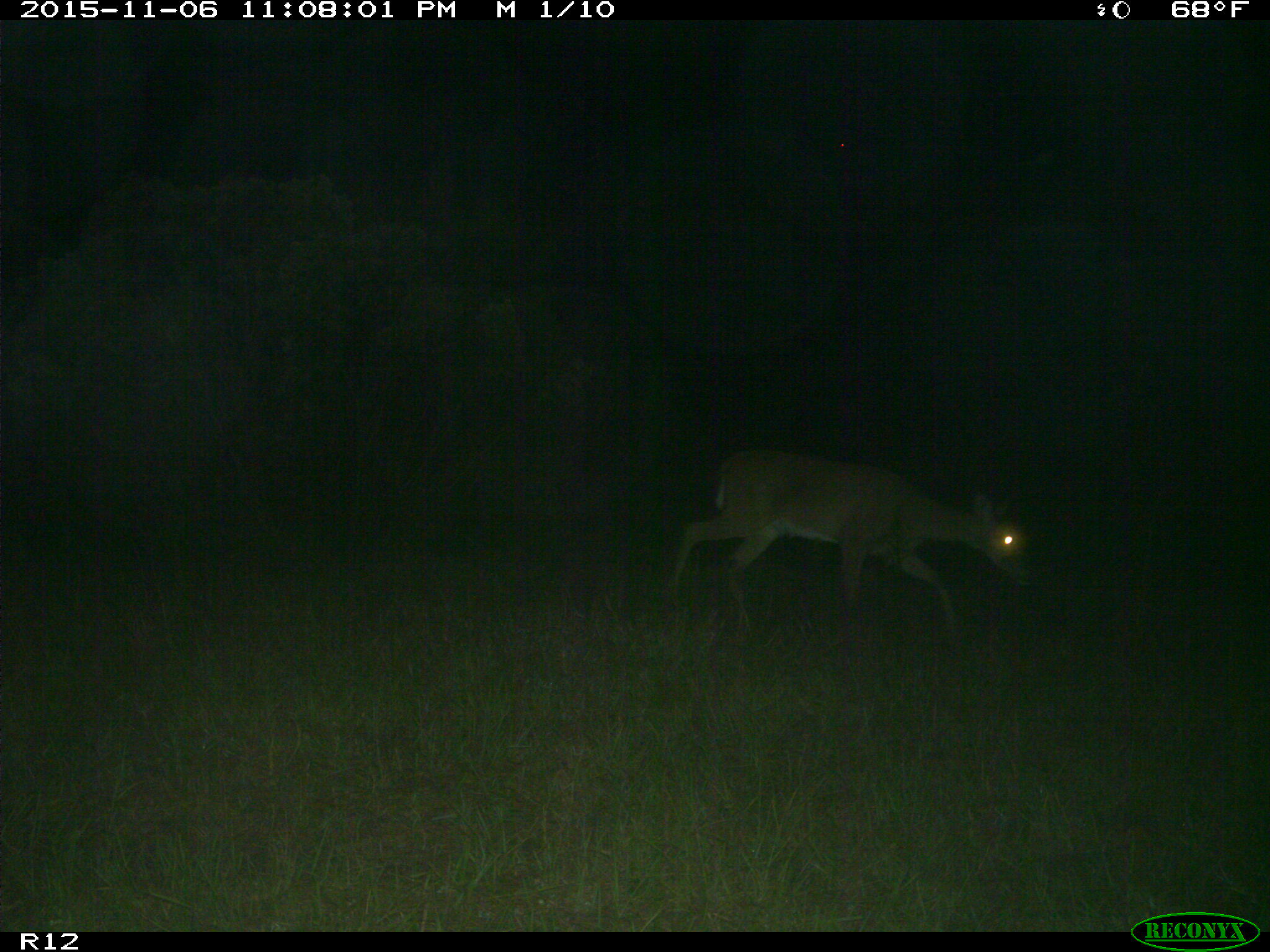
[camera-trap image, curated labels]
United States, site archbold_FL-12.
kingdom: Animalia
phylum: Chordata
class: Mammalia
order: Artiodactyla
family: Cervidae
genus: Odocoileus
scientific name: Odocoileus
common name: deer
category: unidentified deer